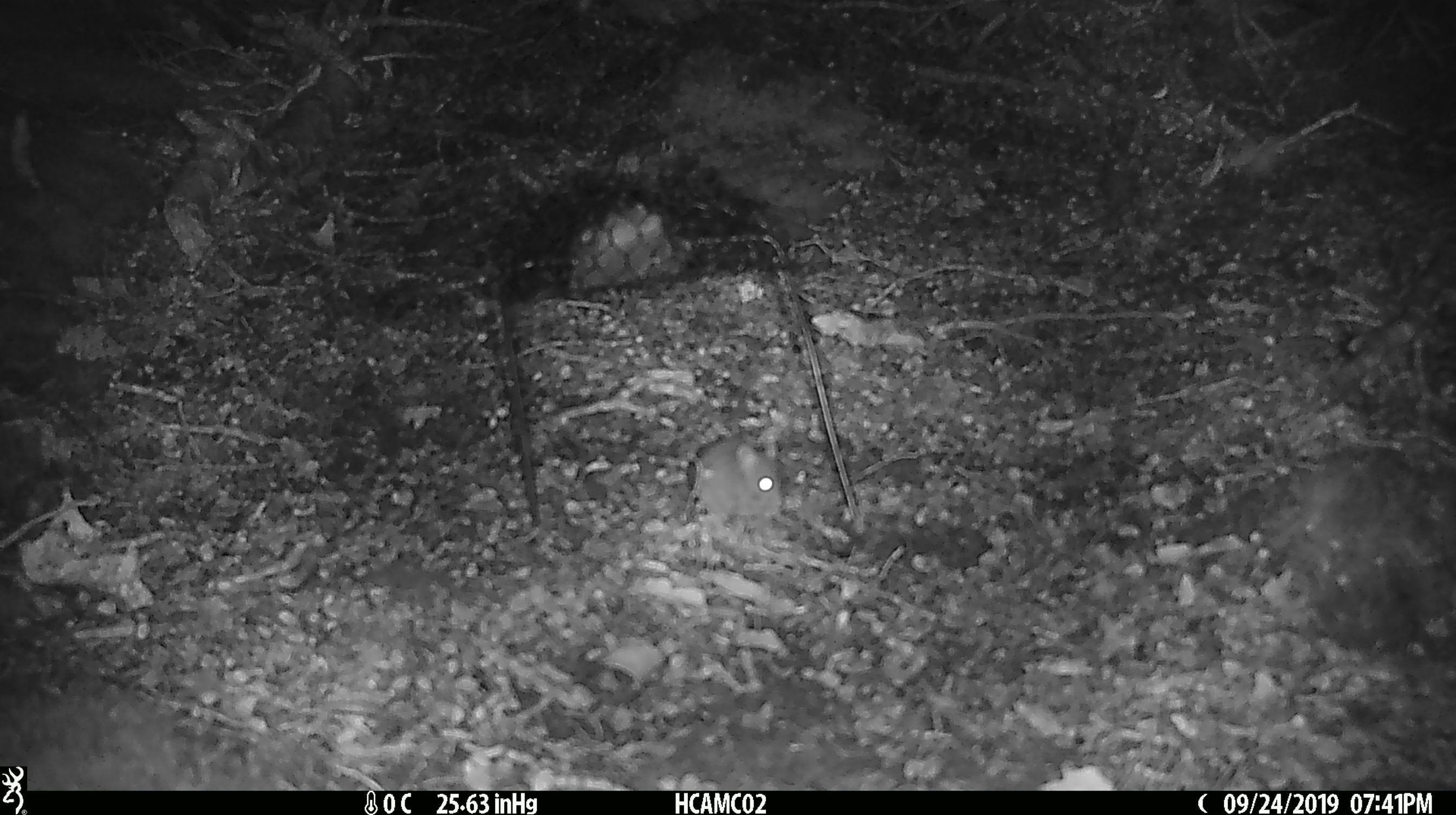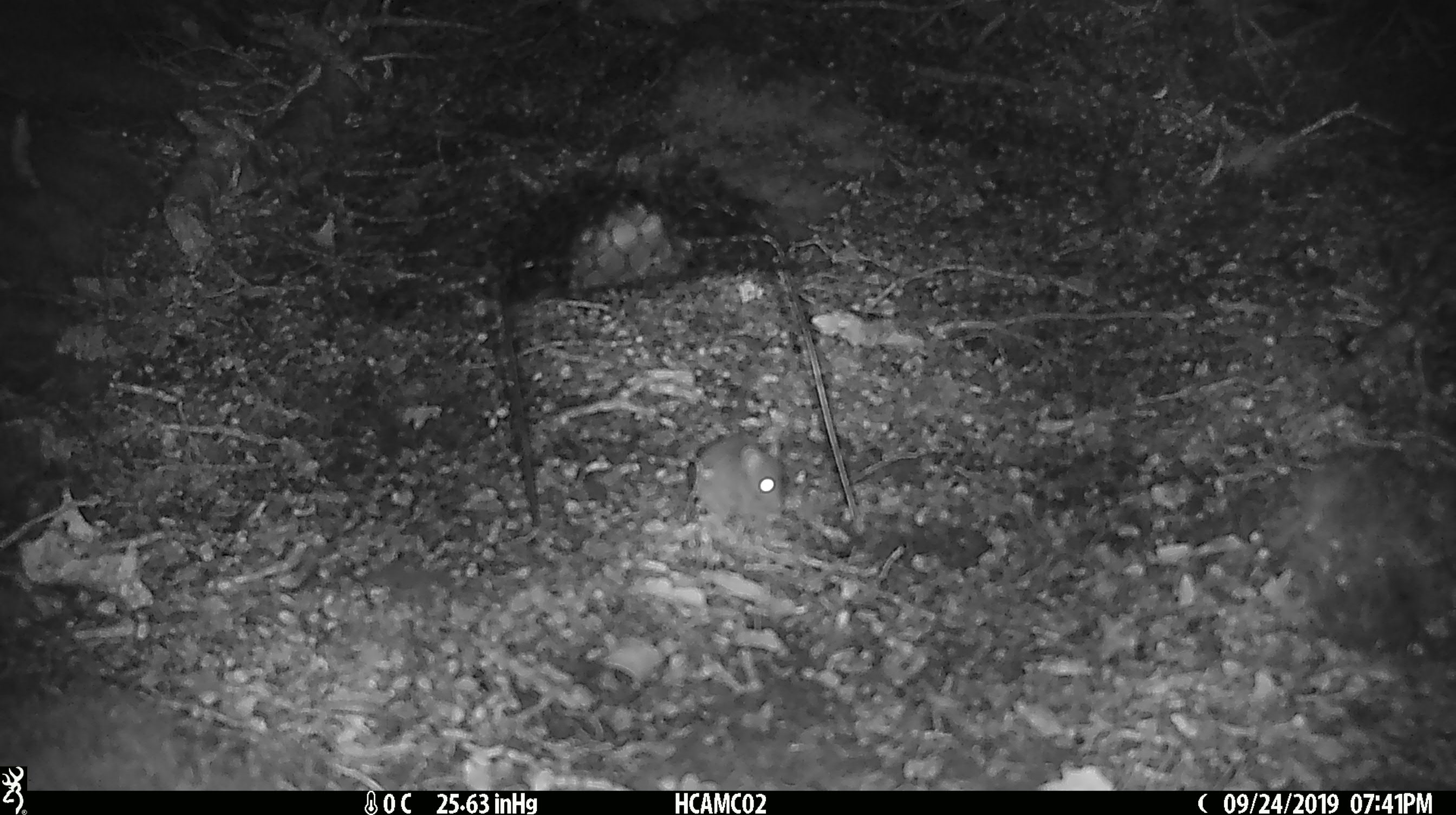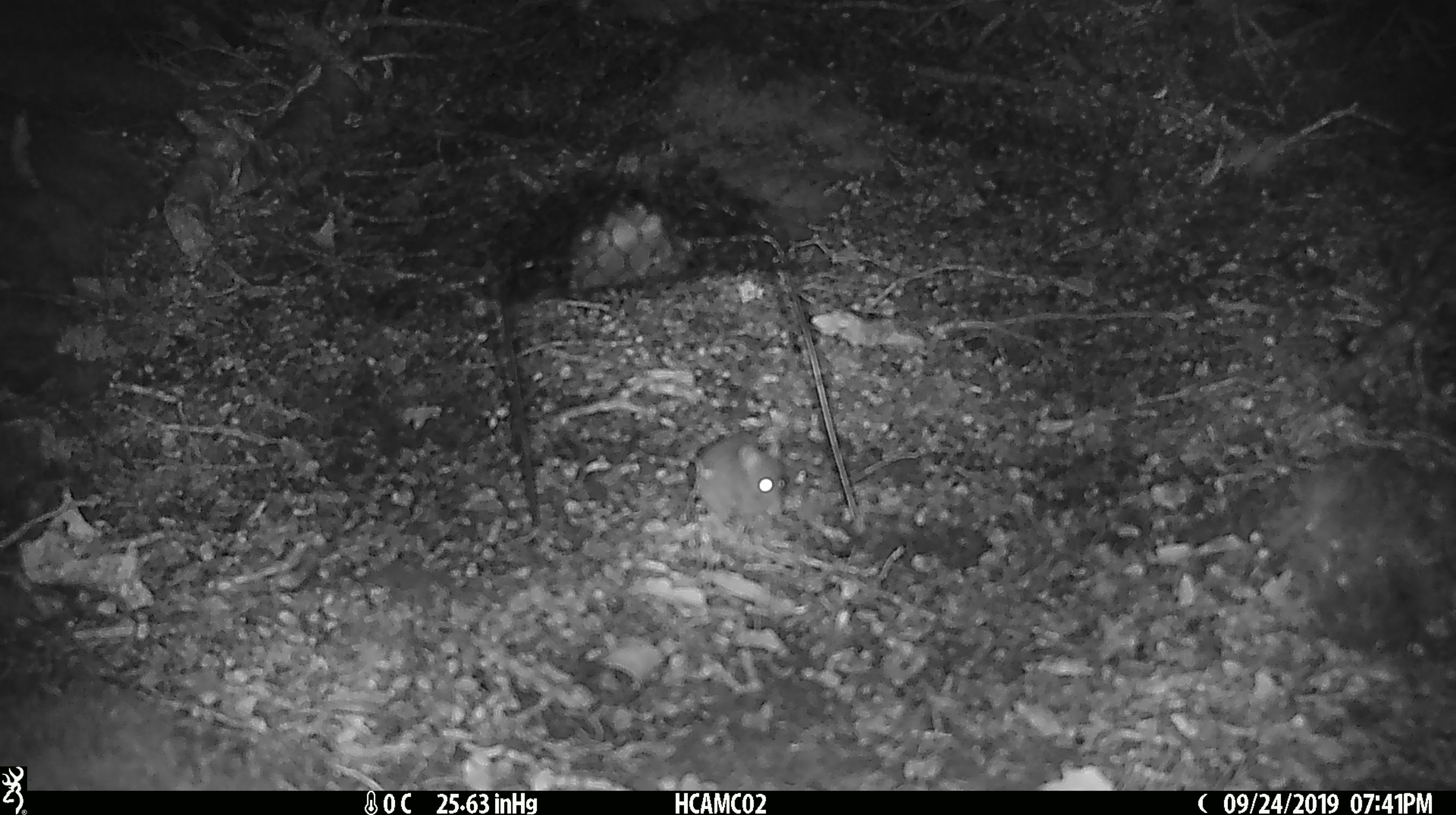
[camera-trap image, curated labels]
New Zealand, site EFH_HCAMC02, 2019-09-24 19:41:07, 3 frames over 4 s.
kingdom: Animalia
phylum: Chordata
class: Mammalia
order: Rodentia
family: Muridae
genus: Mus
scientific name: Mus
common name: mouse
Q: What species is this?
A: Mouse (Mus).